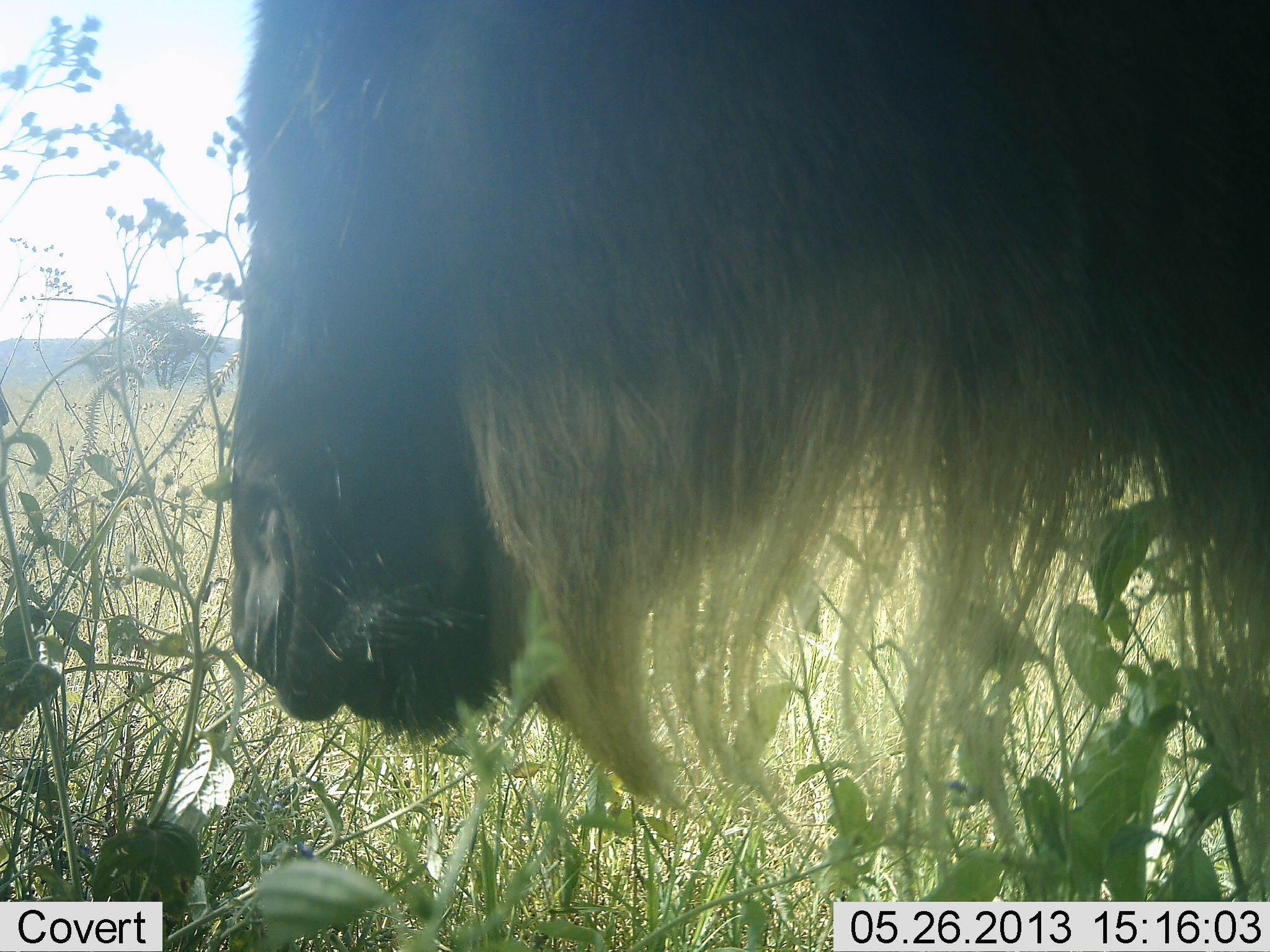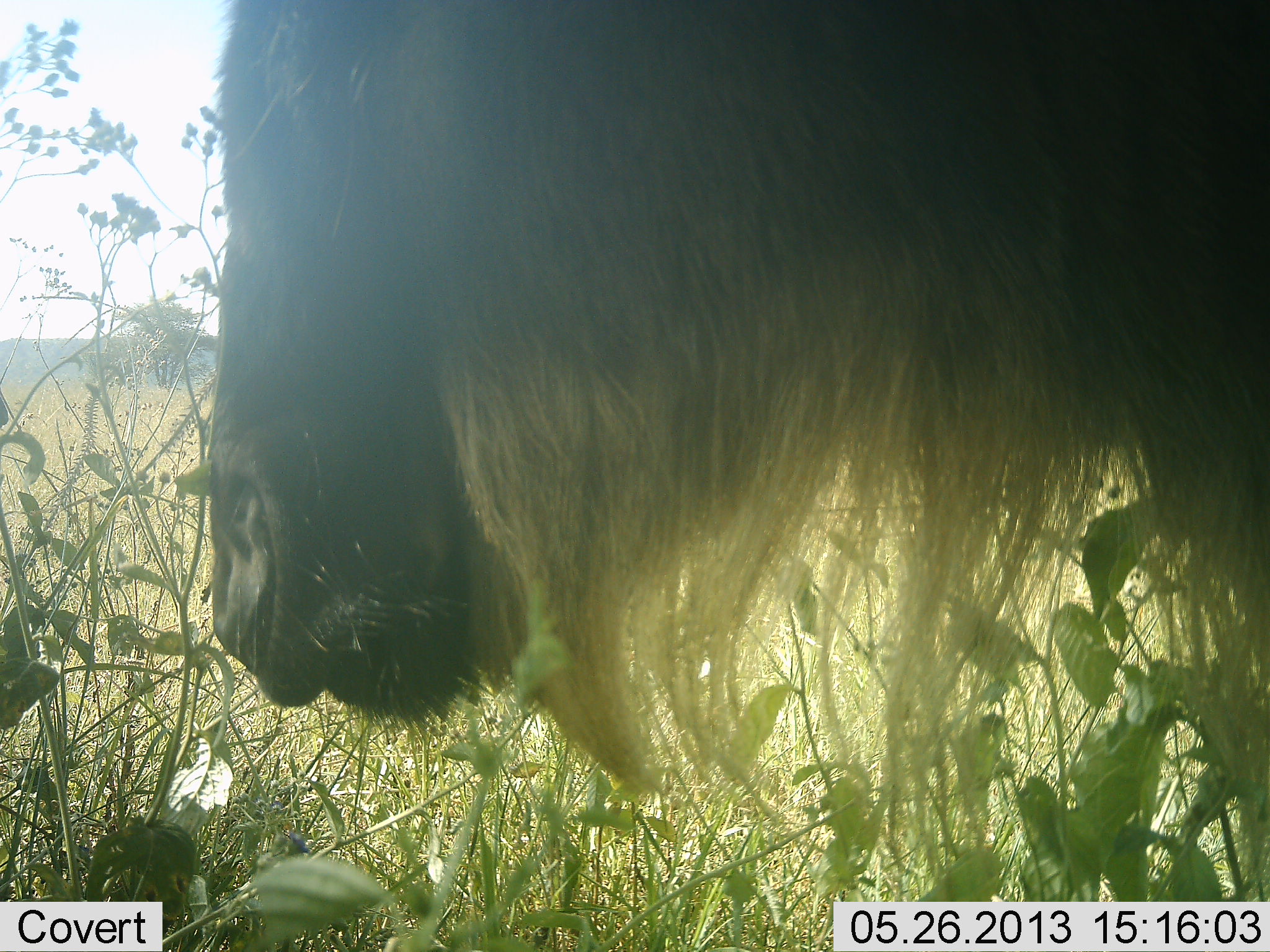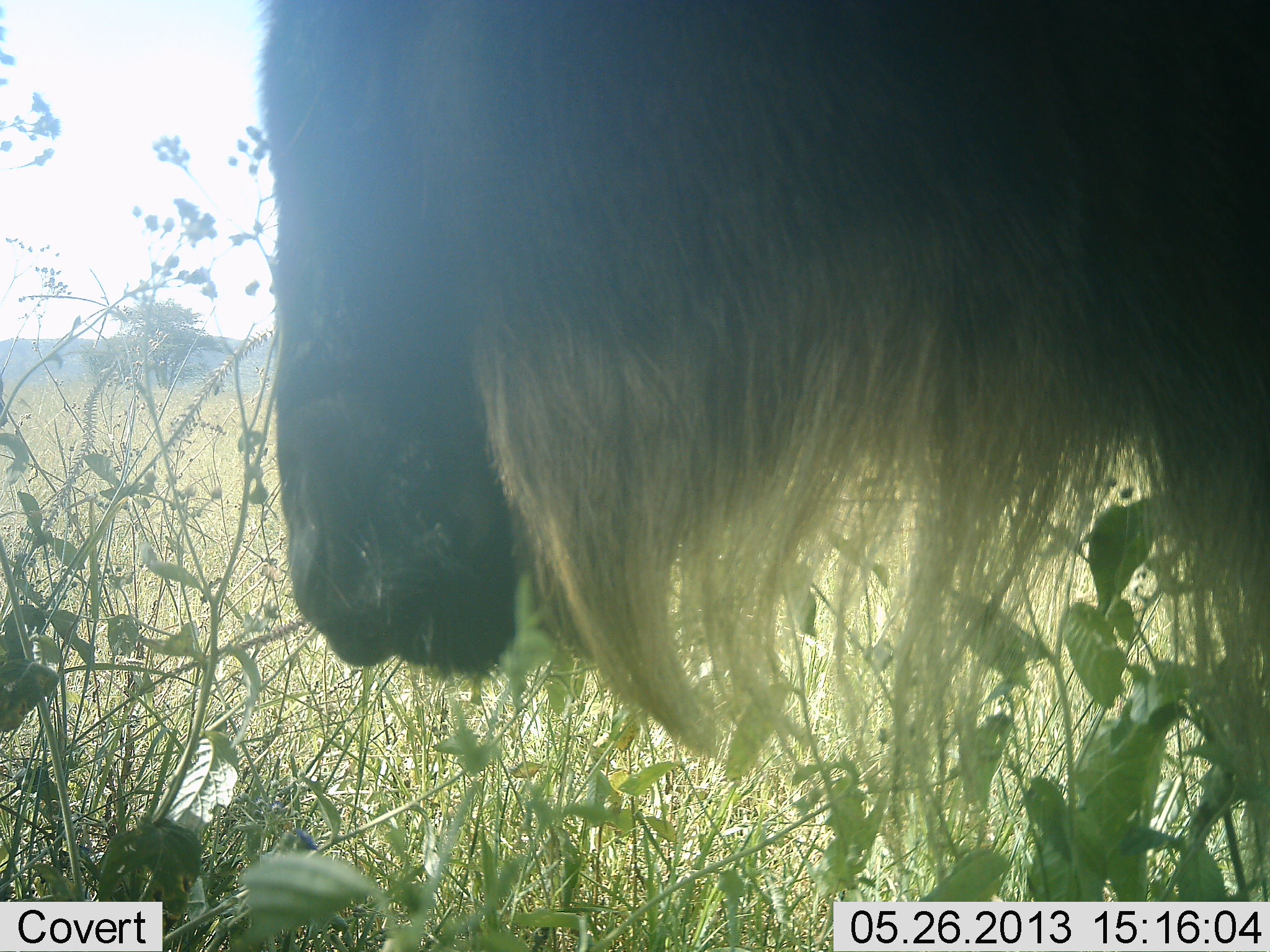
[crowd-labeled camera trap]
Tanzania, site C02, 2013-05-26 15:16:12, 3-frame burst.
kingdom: Animalia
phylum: Chordata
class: Mammalia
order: Artiodactyla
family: Bovidae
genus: Connochaetes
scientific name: Connochaetes taurinus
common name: blue wildebeest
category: wildebeest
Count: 1.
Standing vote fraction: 90%.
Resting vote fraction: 0%.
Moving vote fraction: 0%.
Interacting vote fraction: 0%.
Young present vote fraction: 0%.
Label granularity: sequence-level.